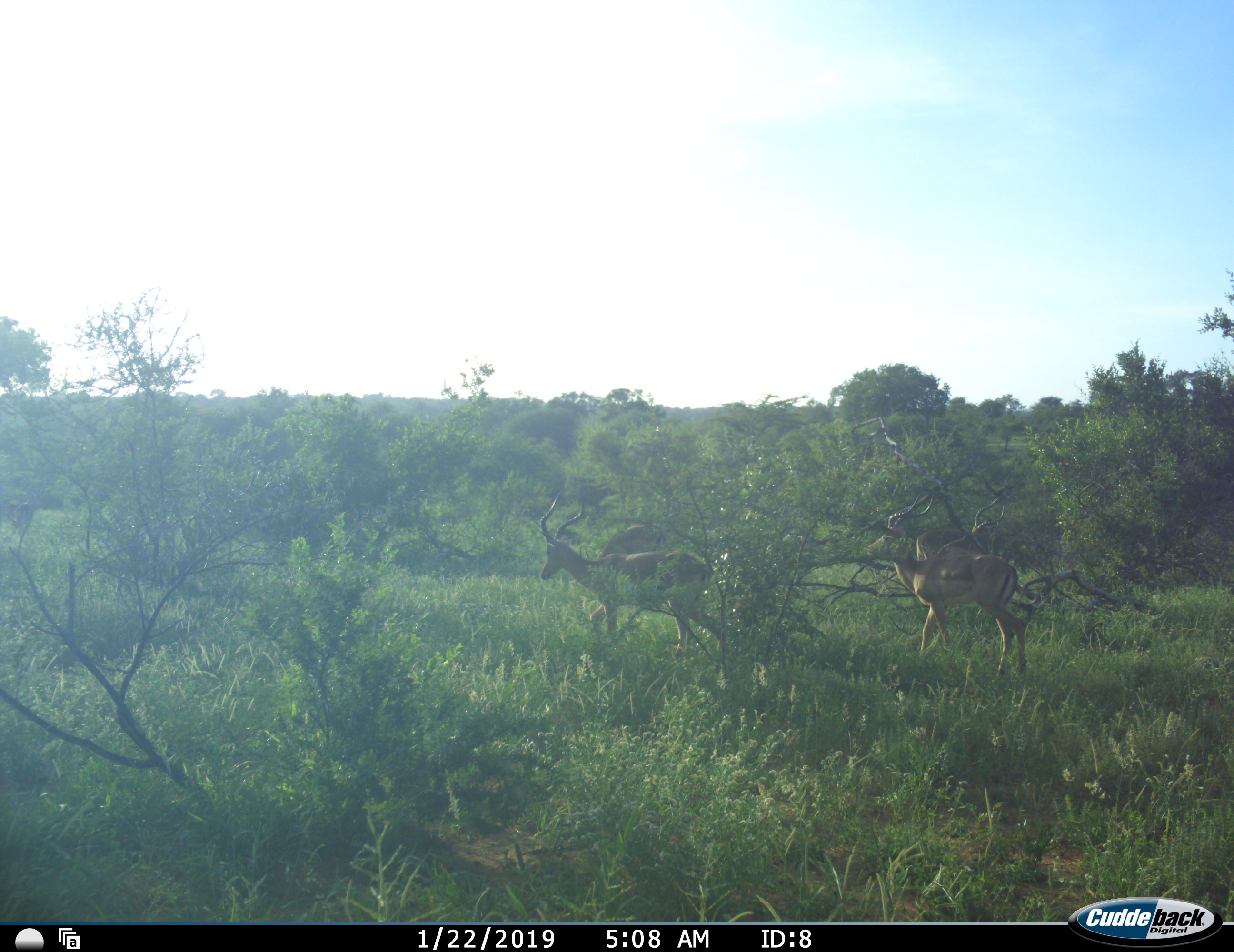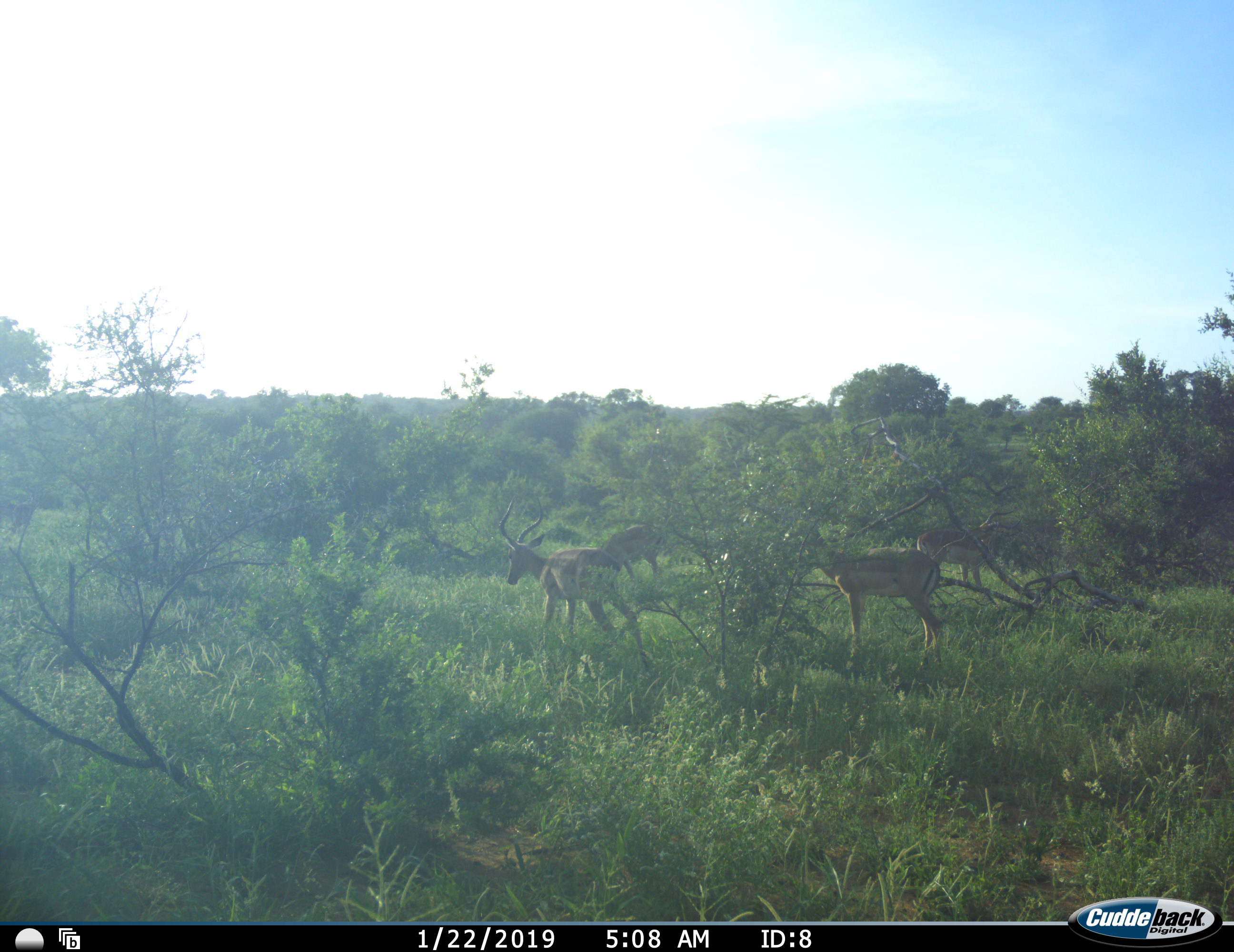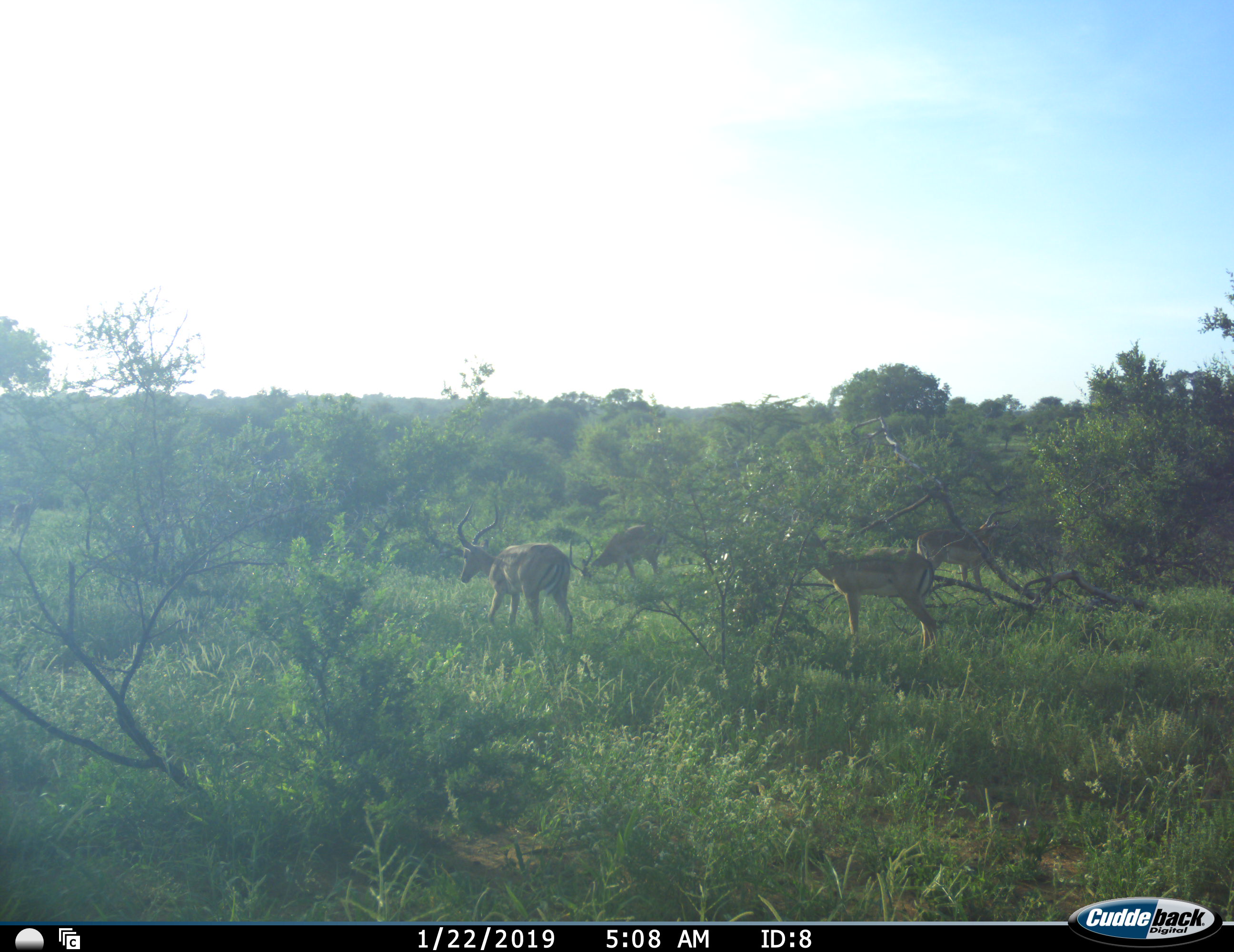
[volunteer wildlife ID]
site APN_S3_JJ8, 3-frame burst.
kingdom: Animalia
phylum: Chordata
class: Mammalia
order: Artiodactyla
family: Bovidae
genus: Aepyceros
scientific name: Aepyceros melampus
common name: impala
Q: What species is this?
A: Impala (Aepyceros melampus).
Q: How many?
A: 4.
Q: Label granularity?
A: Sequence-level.